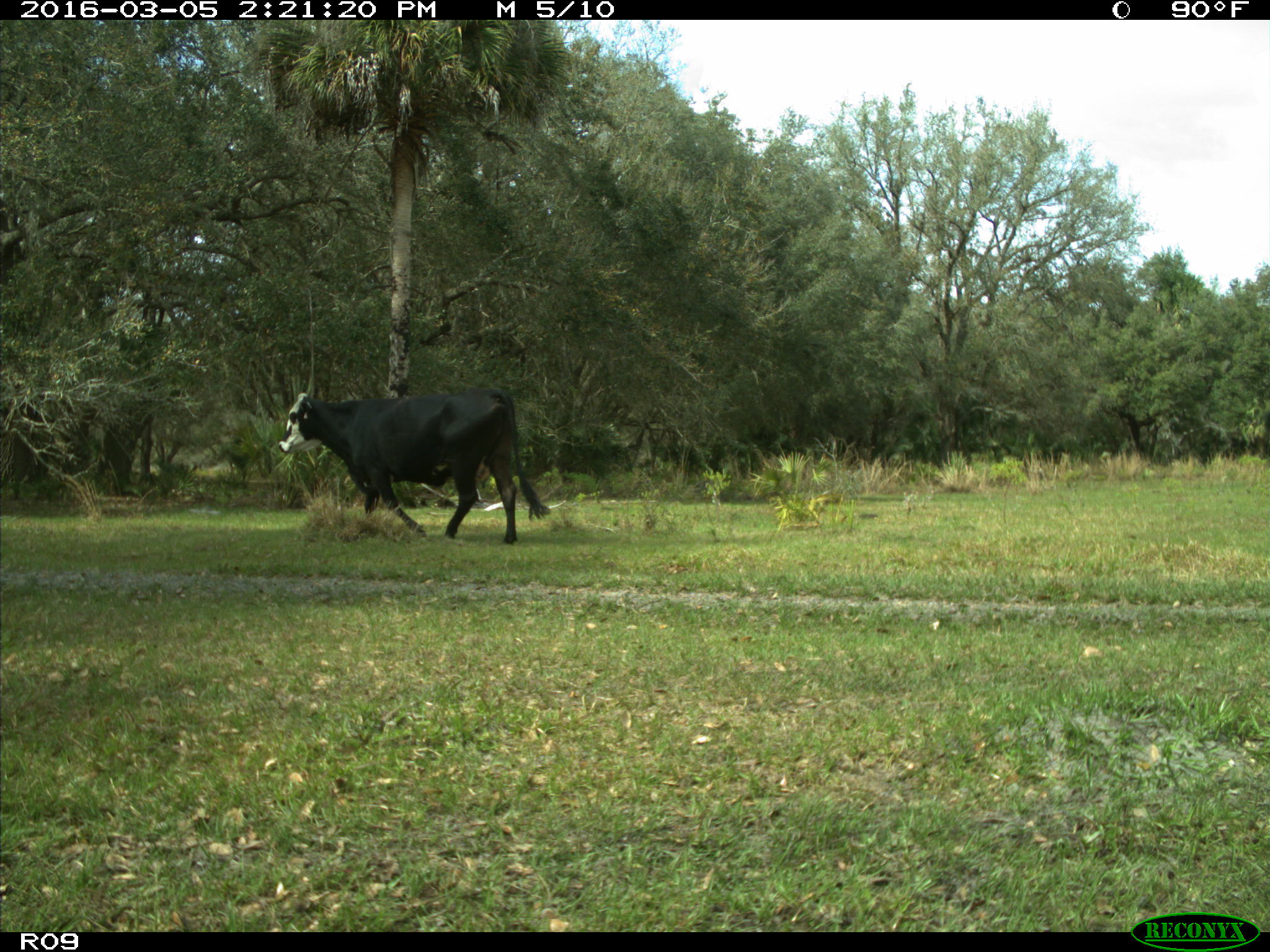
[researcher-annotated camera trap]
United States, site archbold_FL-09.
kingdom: Animalia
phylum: Chordata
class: Mammalia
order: Artiodactyla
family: Bovidae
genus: Bos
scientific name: Bos taurus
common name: domestic cow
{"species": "Bos taurus (domestic cow)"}